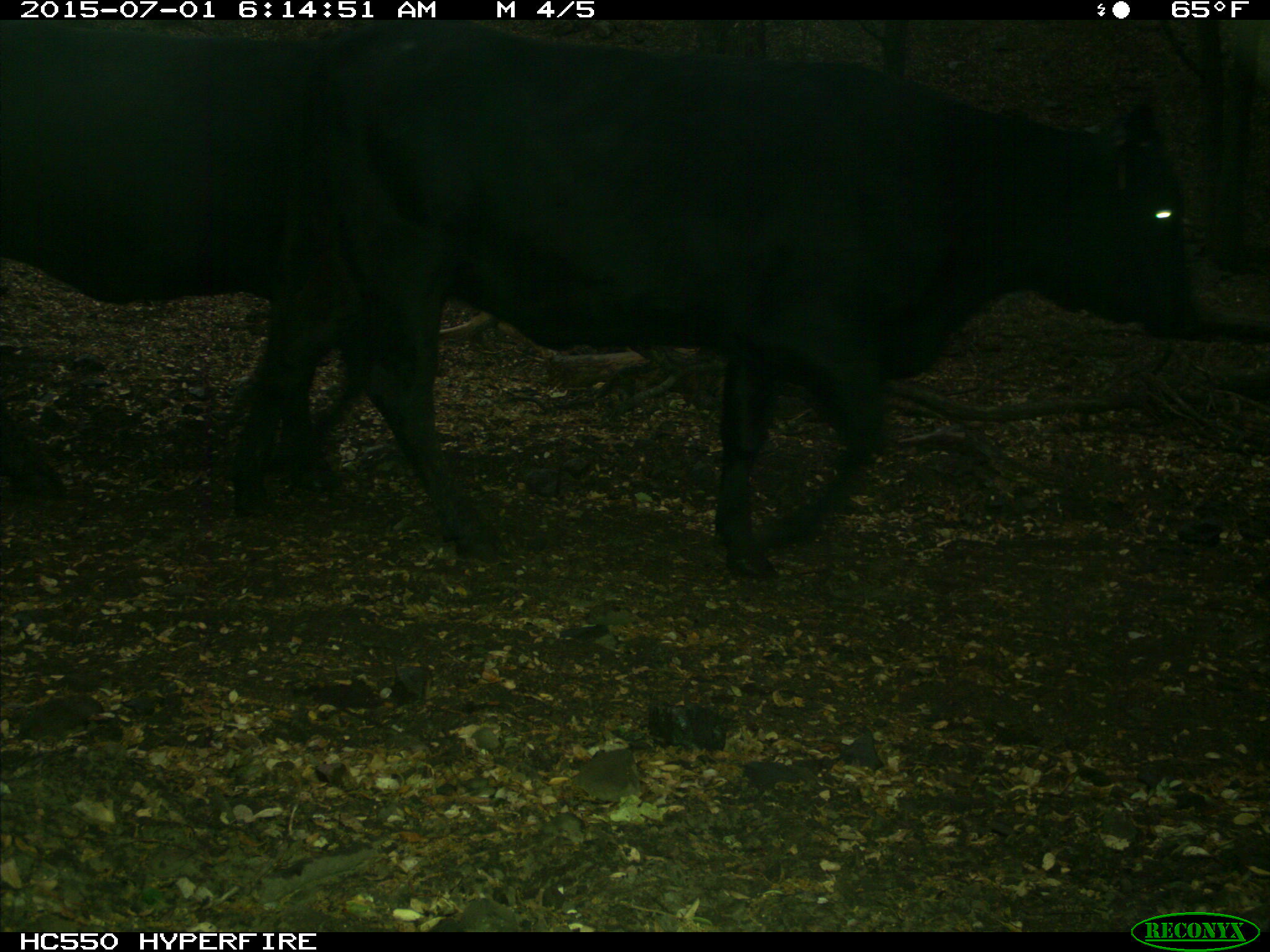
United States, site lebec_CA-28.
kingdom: Animalia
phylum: Chordata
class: Mammalia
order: Artiodactyla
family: Bovidae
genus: Bos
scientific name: Bos taurus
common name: domestic cow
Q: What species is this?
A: Bos taurus (domestic cow).